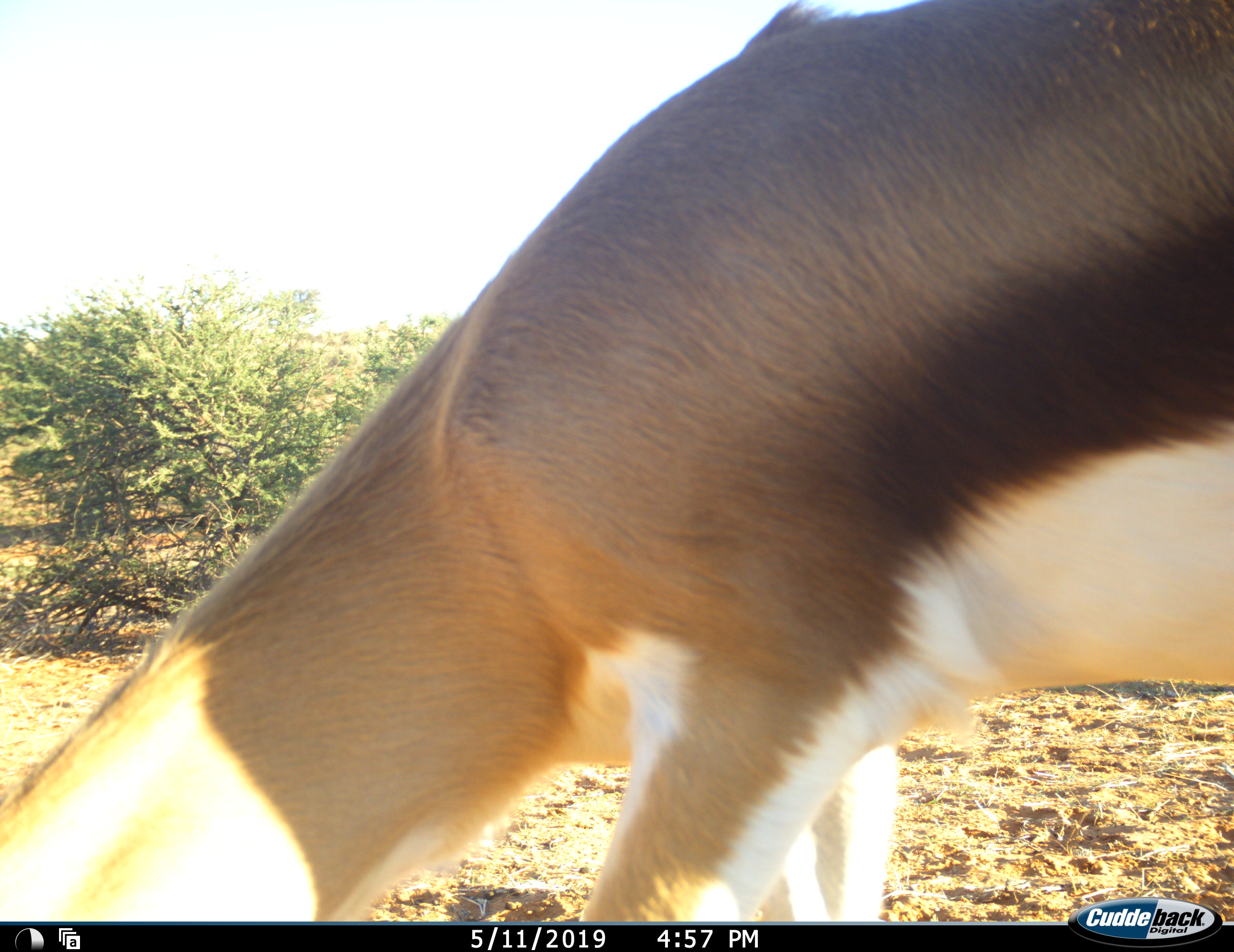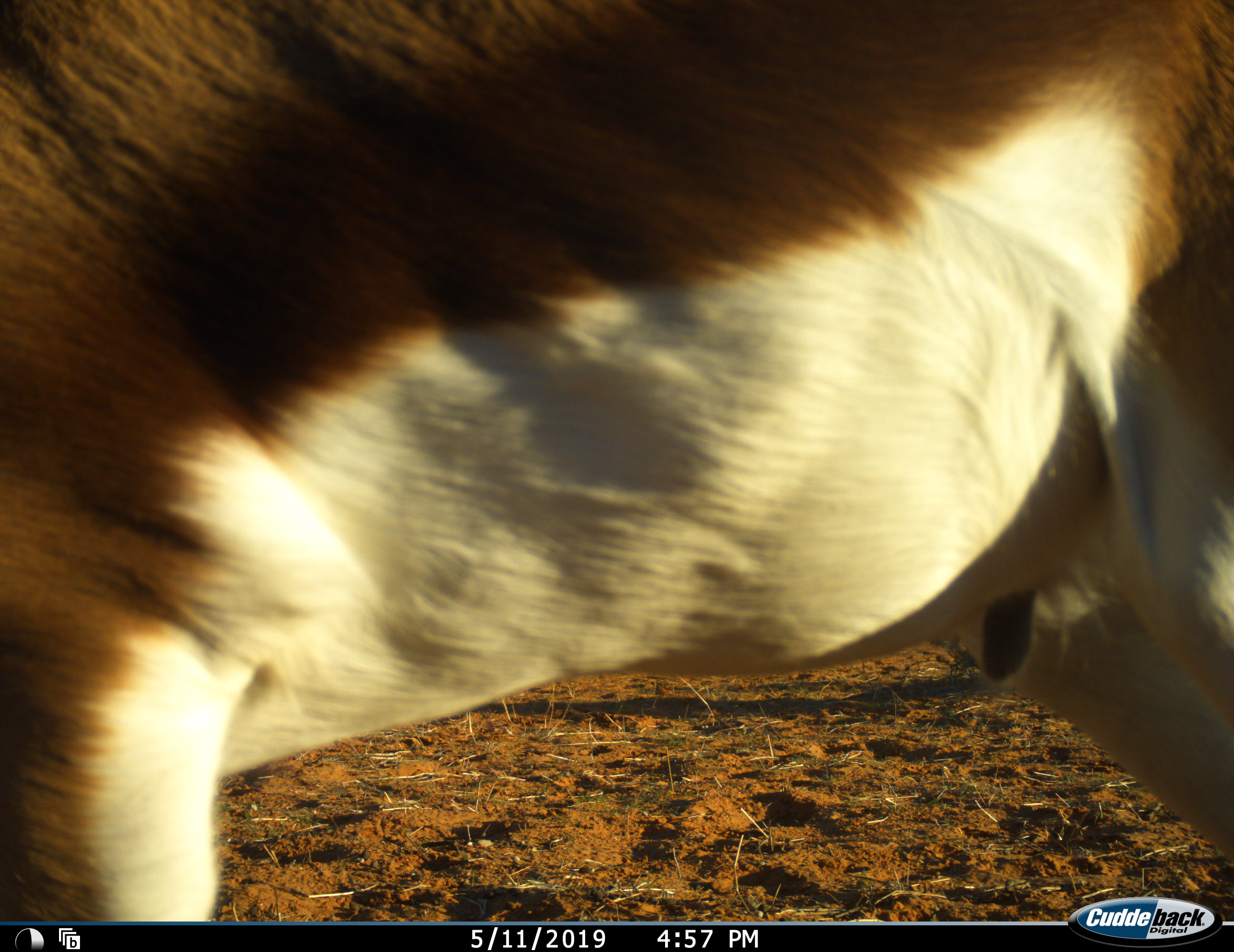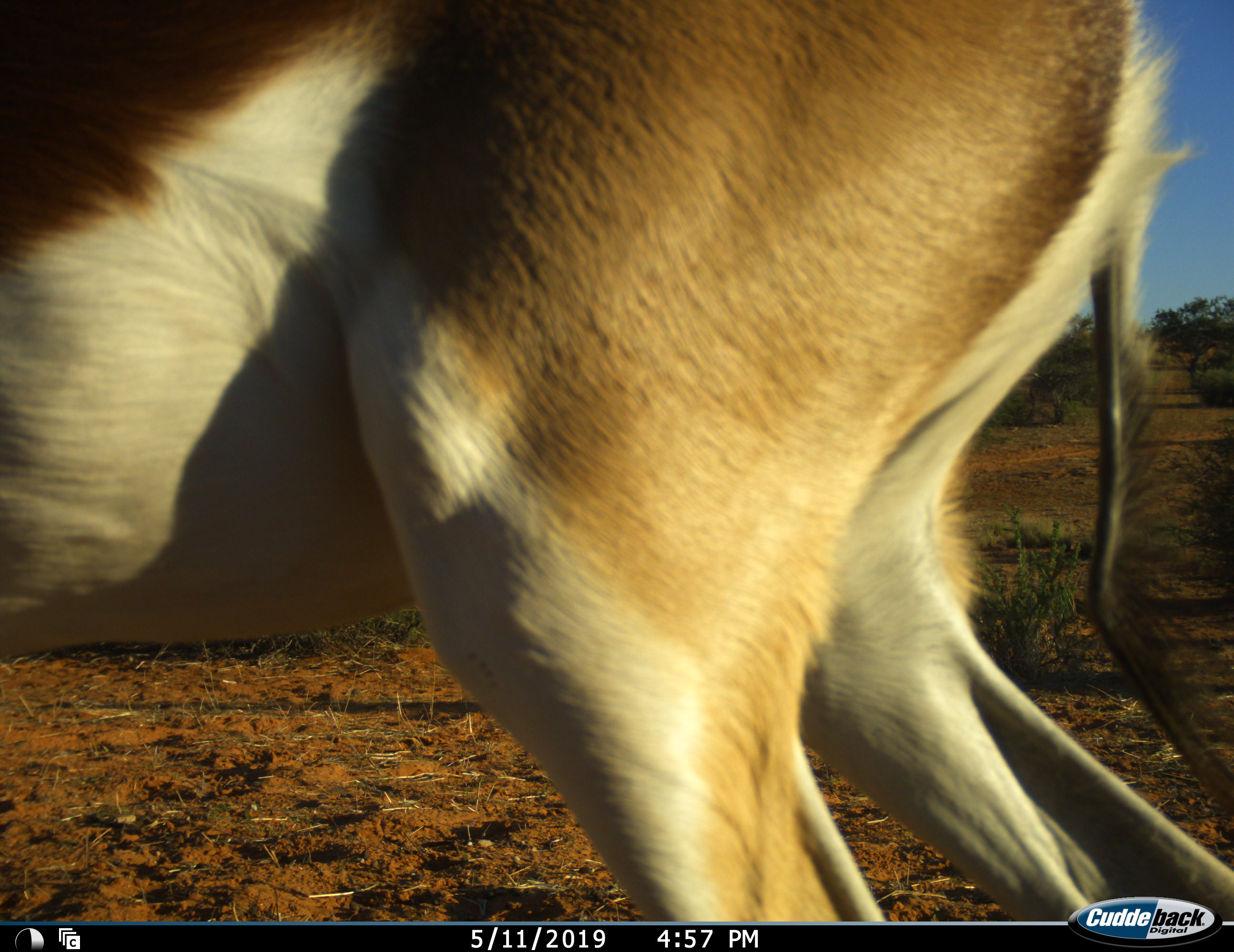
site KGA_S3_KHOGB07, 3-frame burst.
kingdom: Animalia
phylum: Chordata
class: Mammalia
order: Artiodactyla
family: Bovidae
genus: Antidorcas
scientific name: Antidorcas marsupialis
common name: springbok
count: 1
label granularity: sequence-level